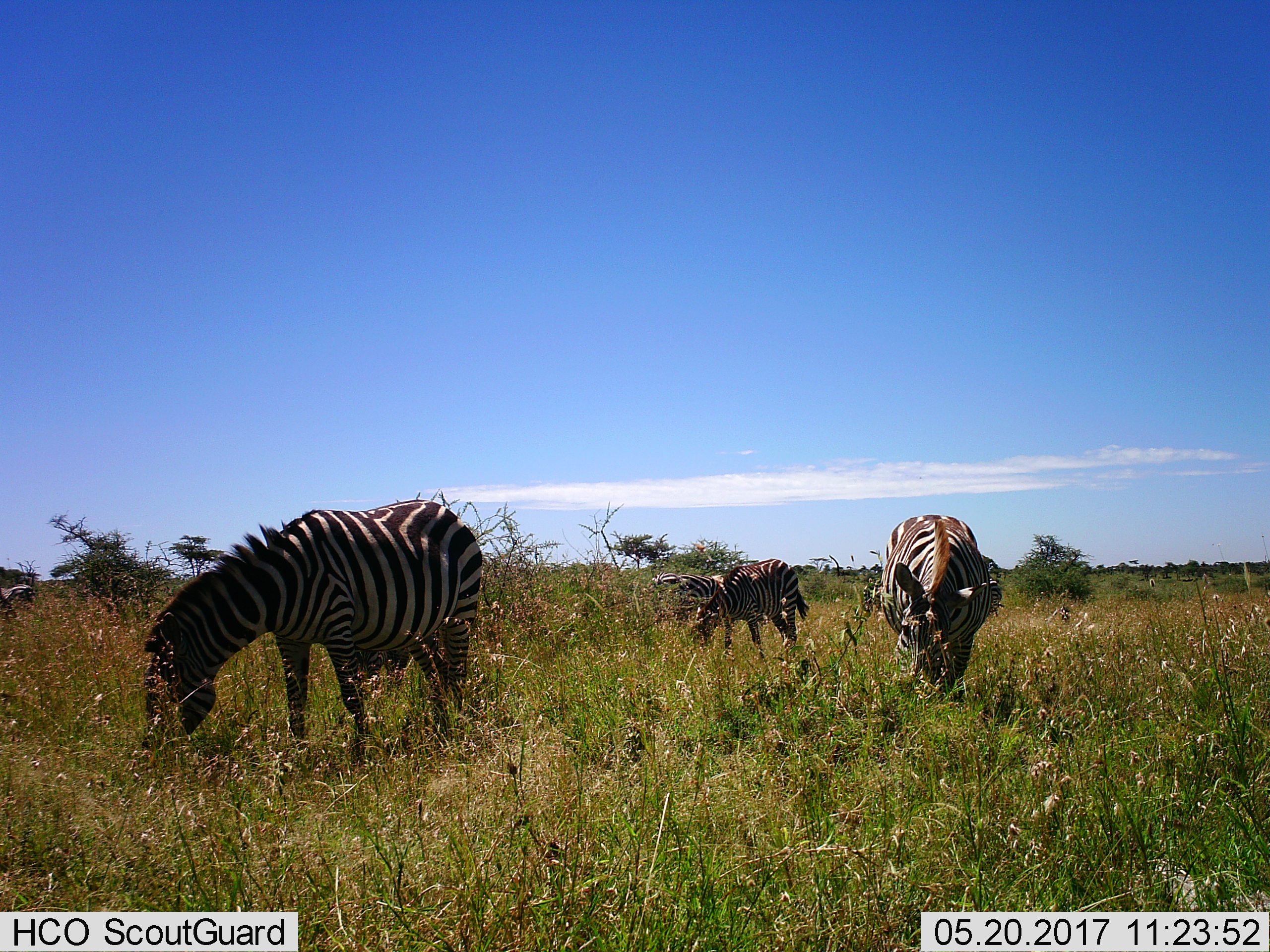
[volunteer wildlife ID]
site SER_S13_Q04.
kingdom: Animalia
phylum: Chordata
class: Mammalia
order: Perissodactyla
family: Equidae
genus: Equus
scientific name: Equus quagga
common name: plains zebra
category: zebraplains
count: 4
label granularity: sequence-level